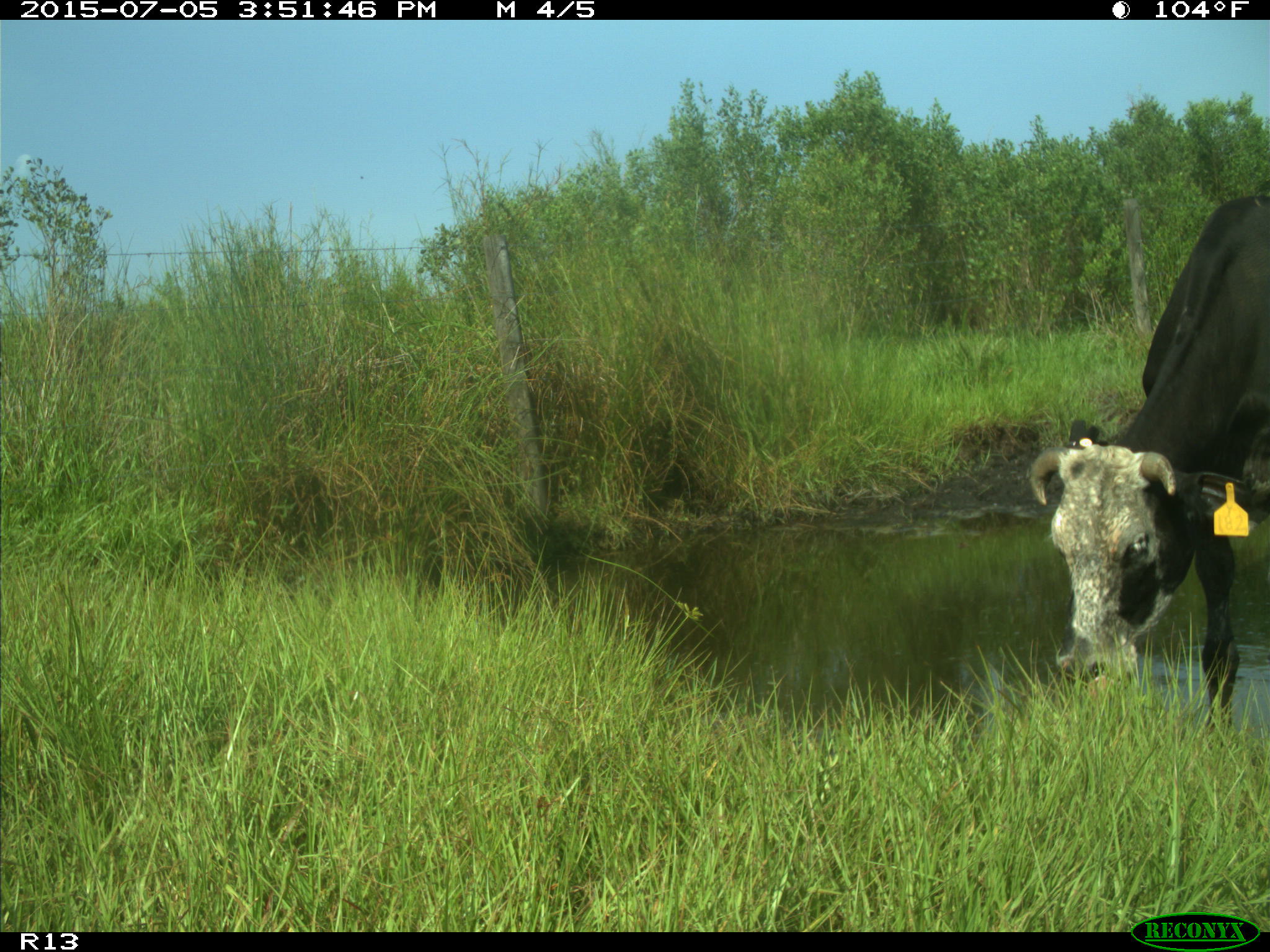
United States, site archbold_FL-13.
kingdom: Animalia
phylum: Chordata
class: Mammalia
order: Artiodactyla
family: Bovidae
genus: Bos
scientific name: Bos taurus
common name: domestic cow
Bos taurus (domestic cow).